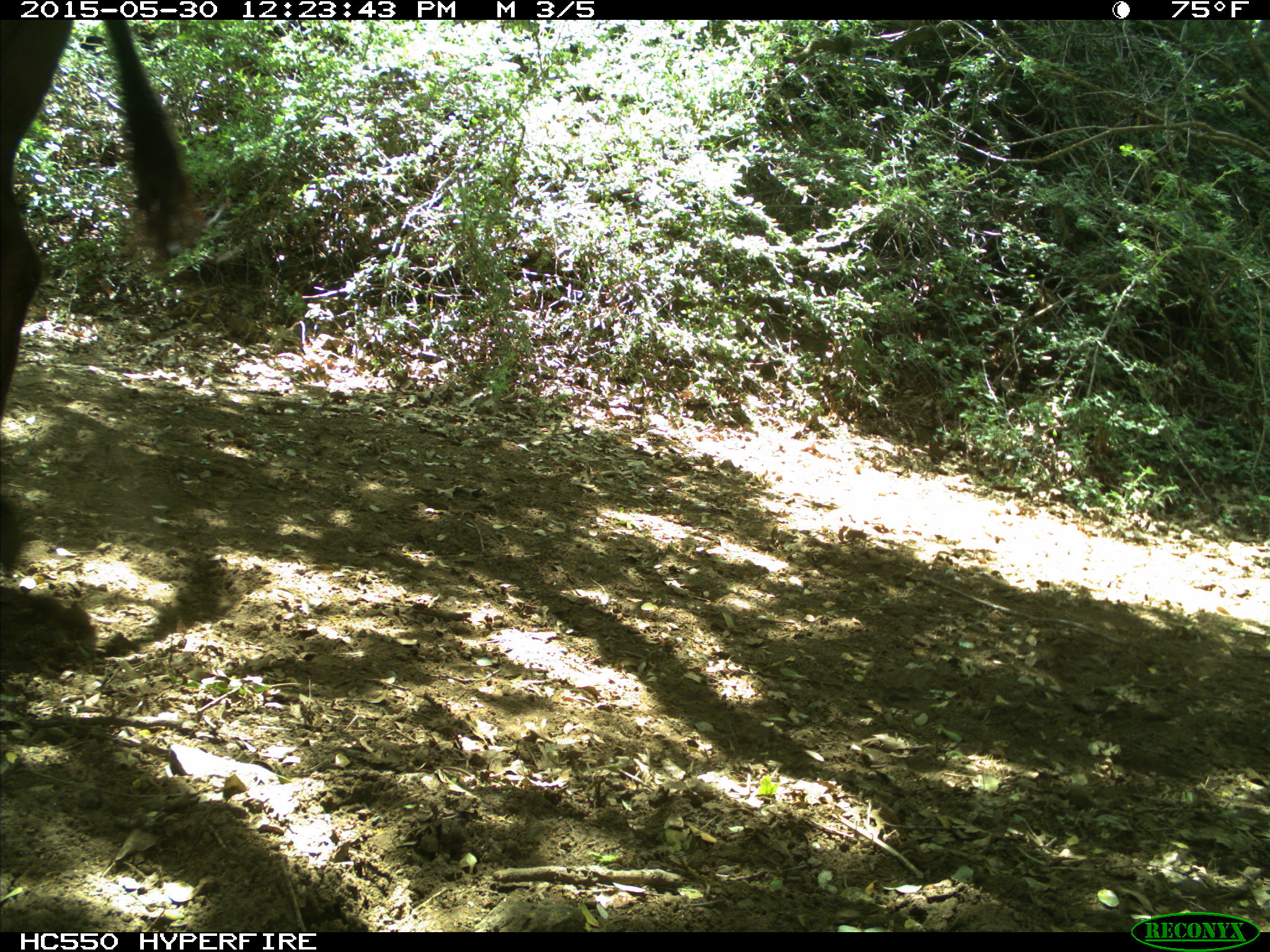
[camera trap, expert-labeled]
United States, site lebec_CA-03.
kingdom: Animalia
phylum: Chordata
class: Mammalia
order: Artiodactyla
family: Bovidae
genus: Bos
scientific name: Bos taurus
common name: domestic cow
Bos taurus (domestic cow).